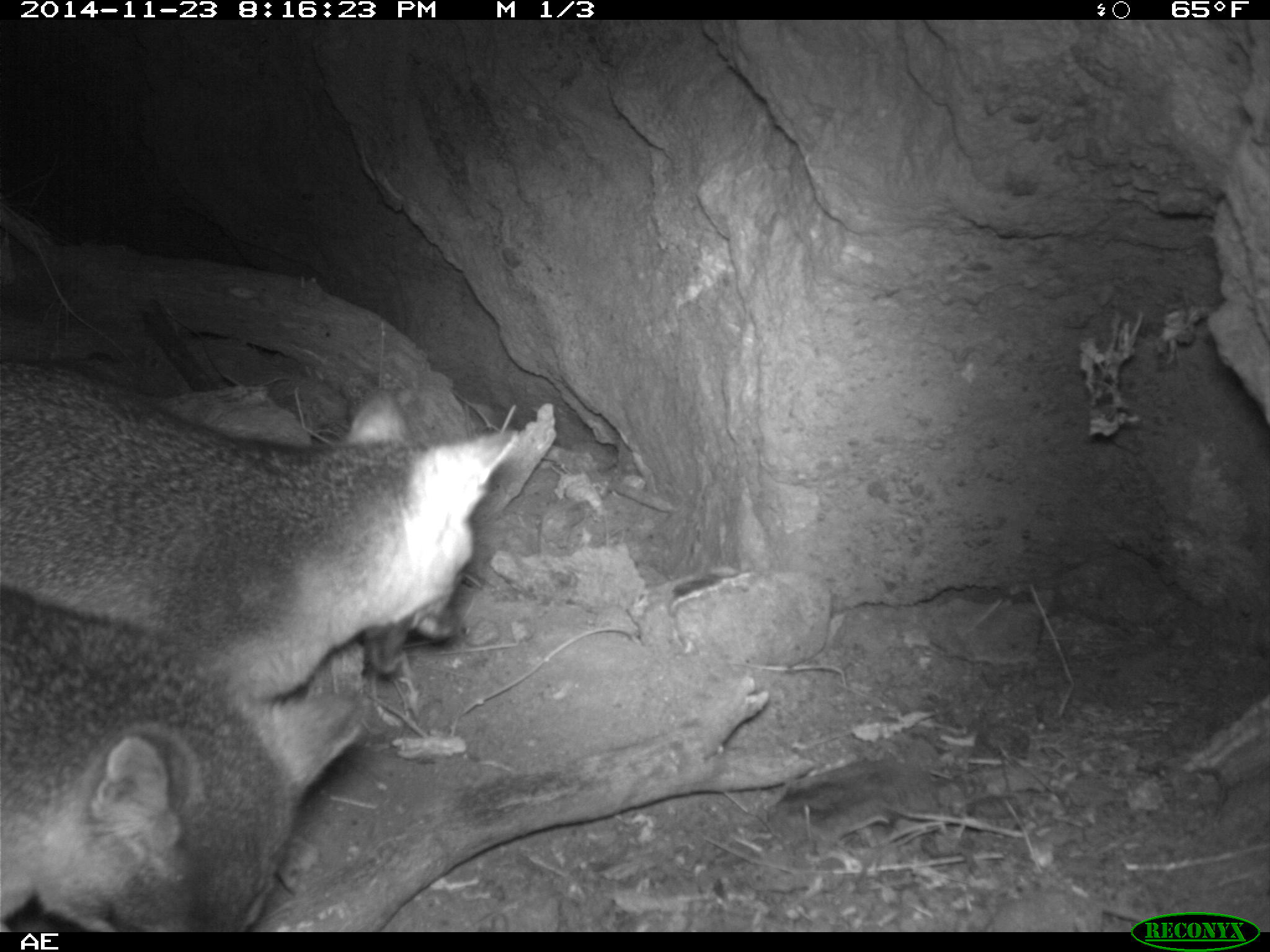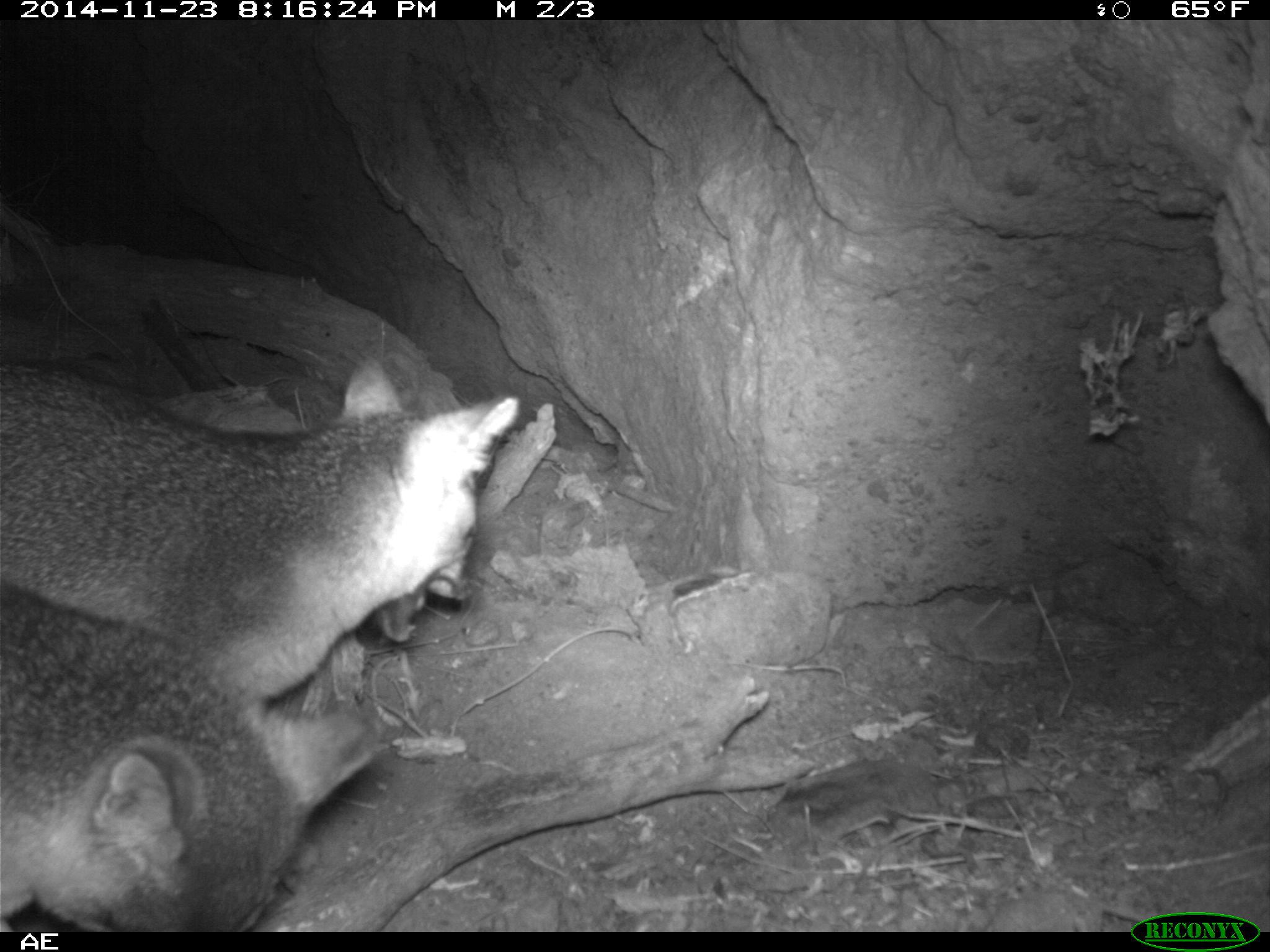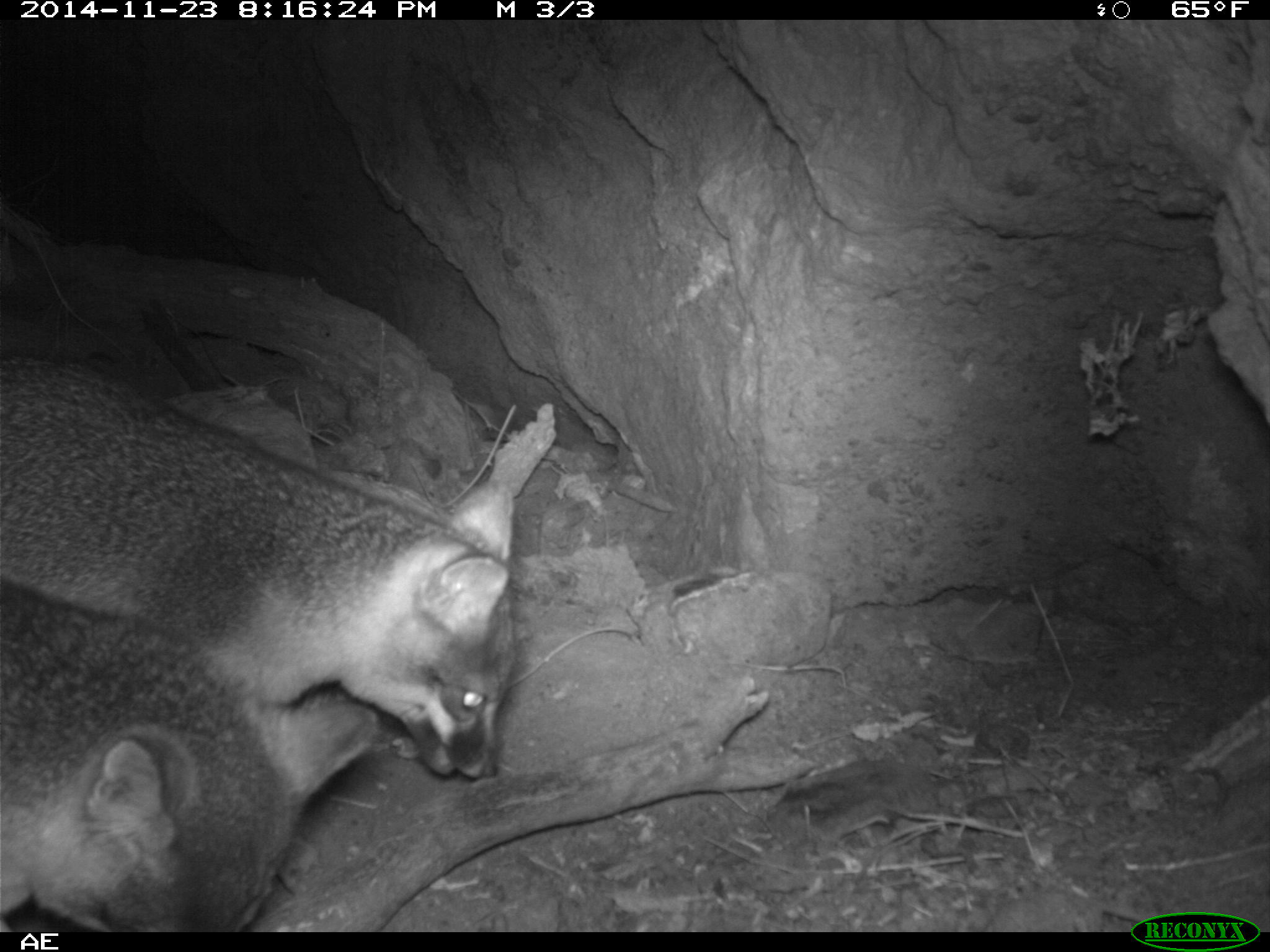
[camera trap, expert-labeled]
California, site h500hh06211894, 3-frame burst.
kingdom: Animalia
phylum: Chordata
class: Mammalia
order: Carnivora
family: Canidae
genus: Urocyon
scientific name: Urocyon littoralis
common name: island fox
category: fox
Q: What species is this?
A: Fox (island fox) (Urocyon littoralis).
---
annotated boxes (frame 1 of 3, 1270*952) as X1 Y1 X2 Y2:
fox: 0 360 517 708; 0 583 361 932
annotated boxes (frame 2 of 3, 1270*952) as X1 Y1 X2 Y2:
fox: 0 353 521 703; 0 583 378 930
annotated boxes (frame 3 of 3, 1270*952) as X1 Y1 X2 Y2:
fox: 0 356 513 778; 0 578 376 932